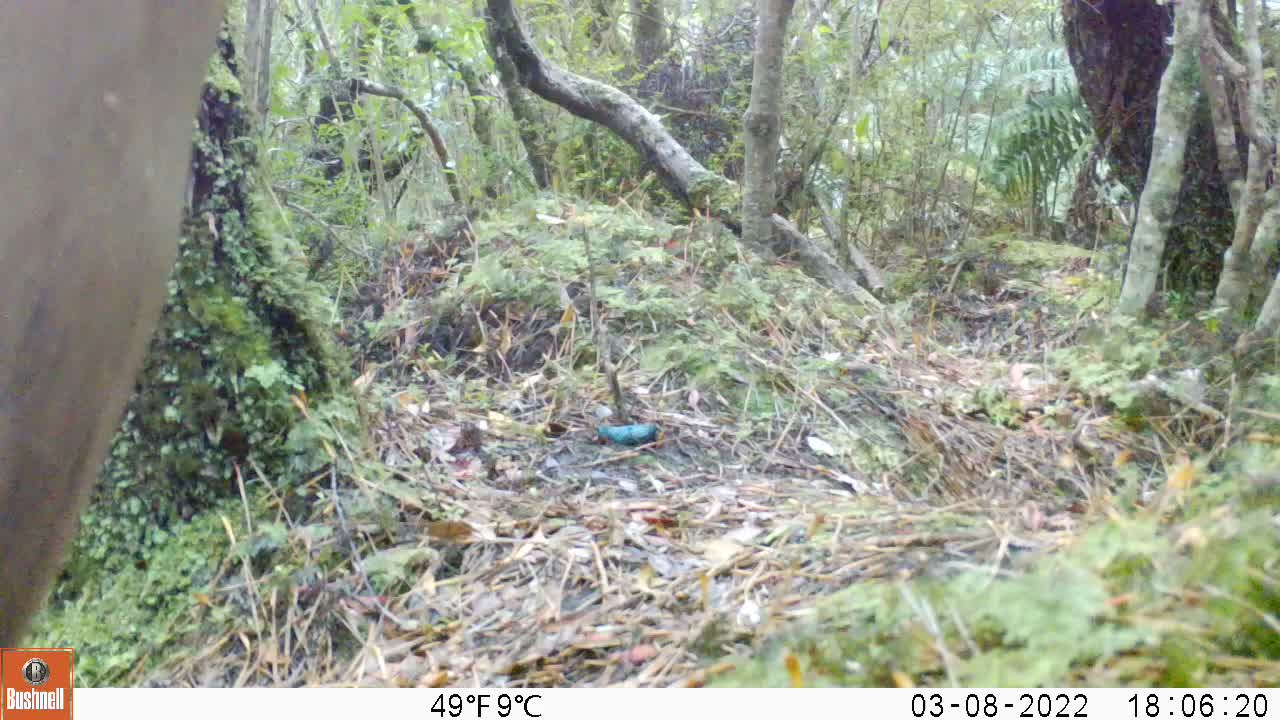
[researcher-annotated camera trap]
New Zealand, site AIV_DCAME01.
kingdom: Animalia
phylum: Chordata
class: Mammalia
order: Carnivora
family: Otariidae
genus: Phocarctos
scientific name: Phocarctos hookeri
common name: new zealand sea lion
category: sealion